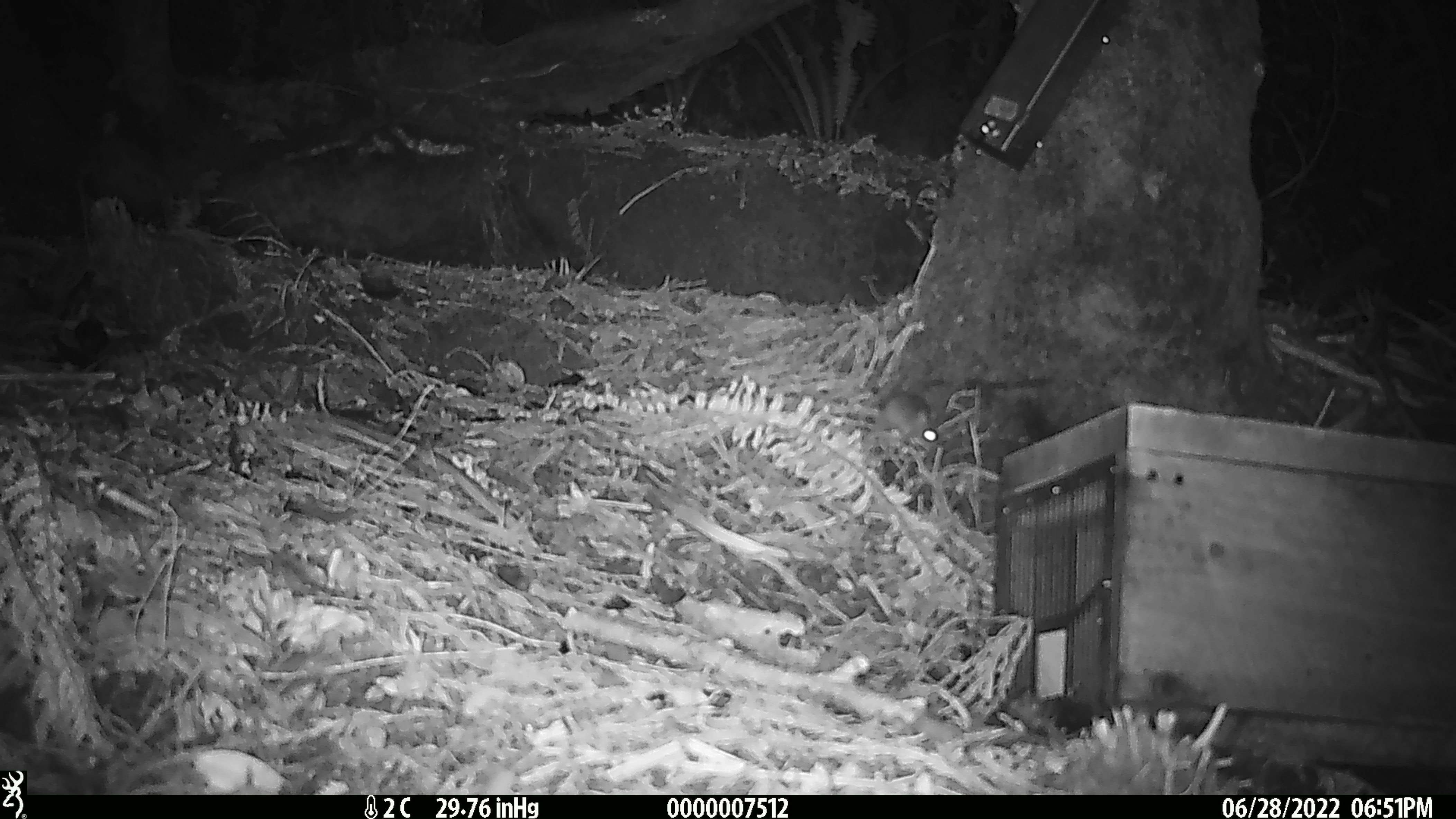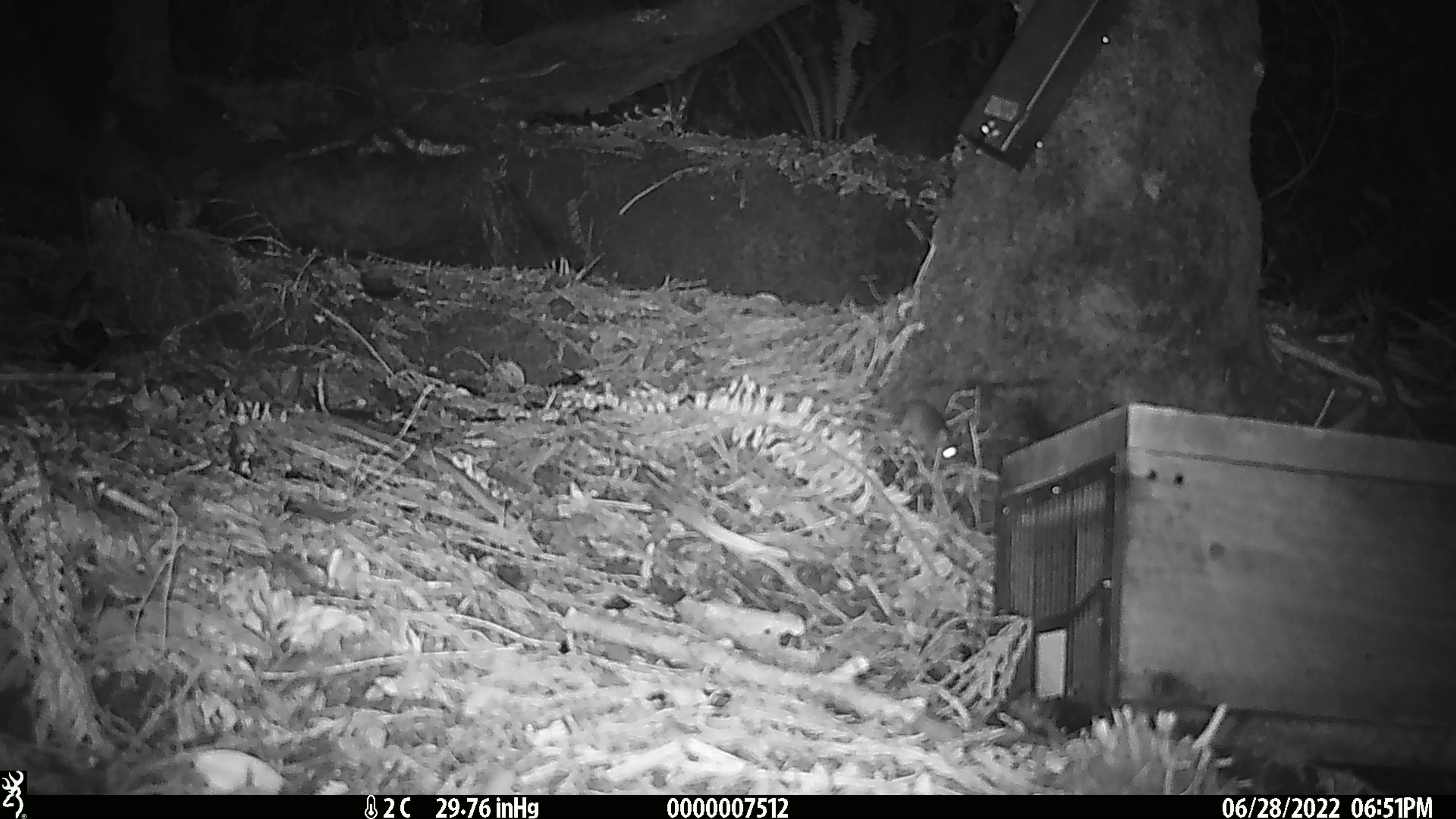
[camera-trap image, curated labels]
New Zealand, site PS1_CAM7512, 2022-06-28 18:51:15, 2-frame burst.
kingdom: Animalia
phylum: Chordata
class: Mammalia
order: Rodentia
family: Muridae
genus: Mus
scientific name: Mus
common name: mouse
Mouse (Mus).